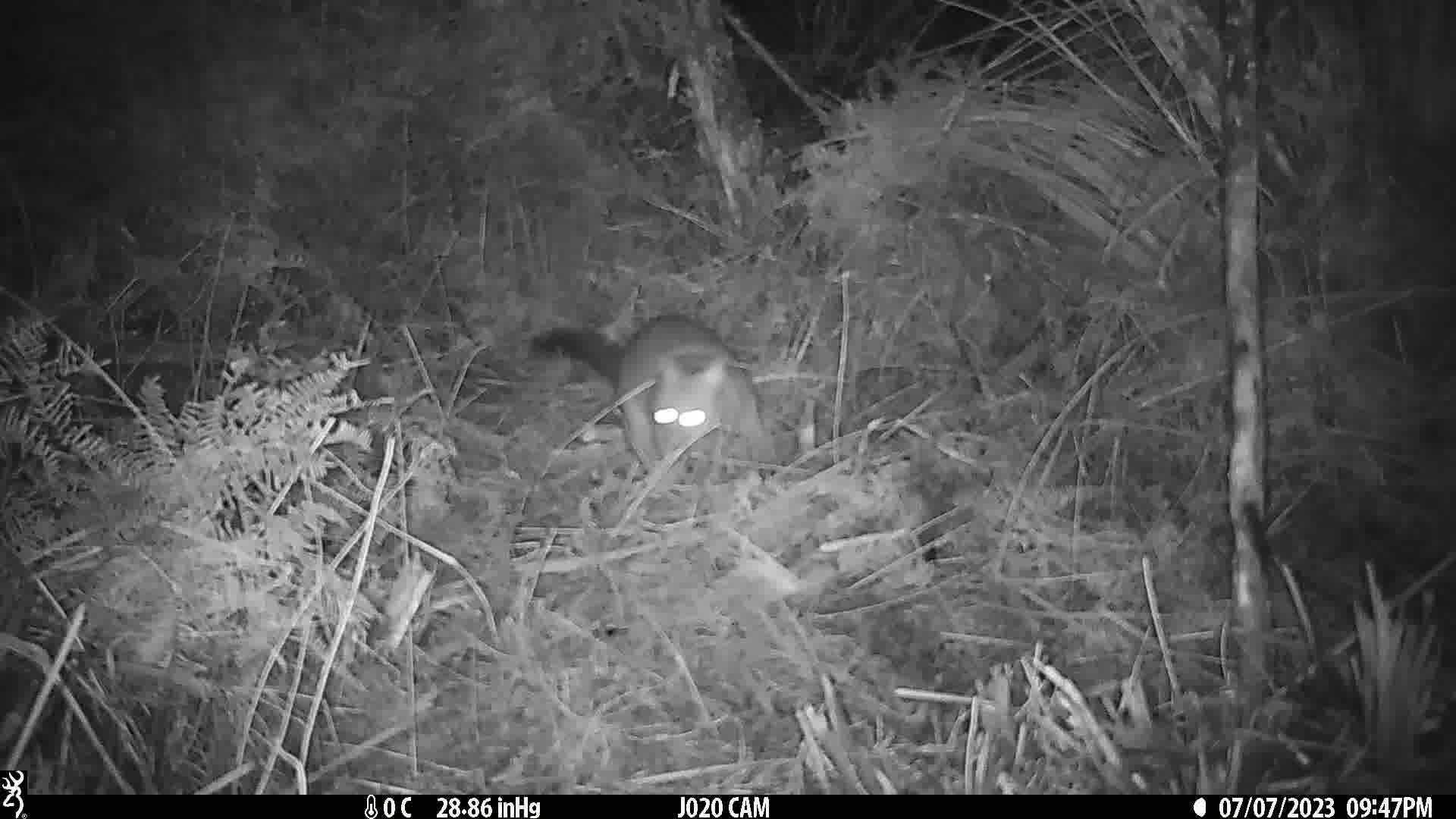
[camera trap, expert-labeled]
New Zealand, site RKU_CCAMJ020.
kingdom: Animalia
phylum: Chordata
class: Mammalia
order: Diprotodontia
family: Phalangeridae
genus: Trichosurus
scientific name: Trichosurus vulpecula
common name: common brushtail possum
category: possum